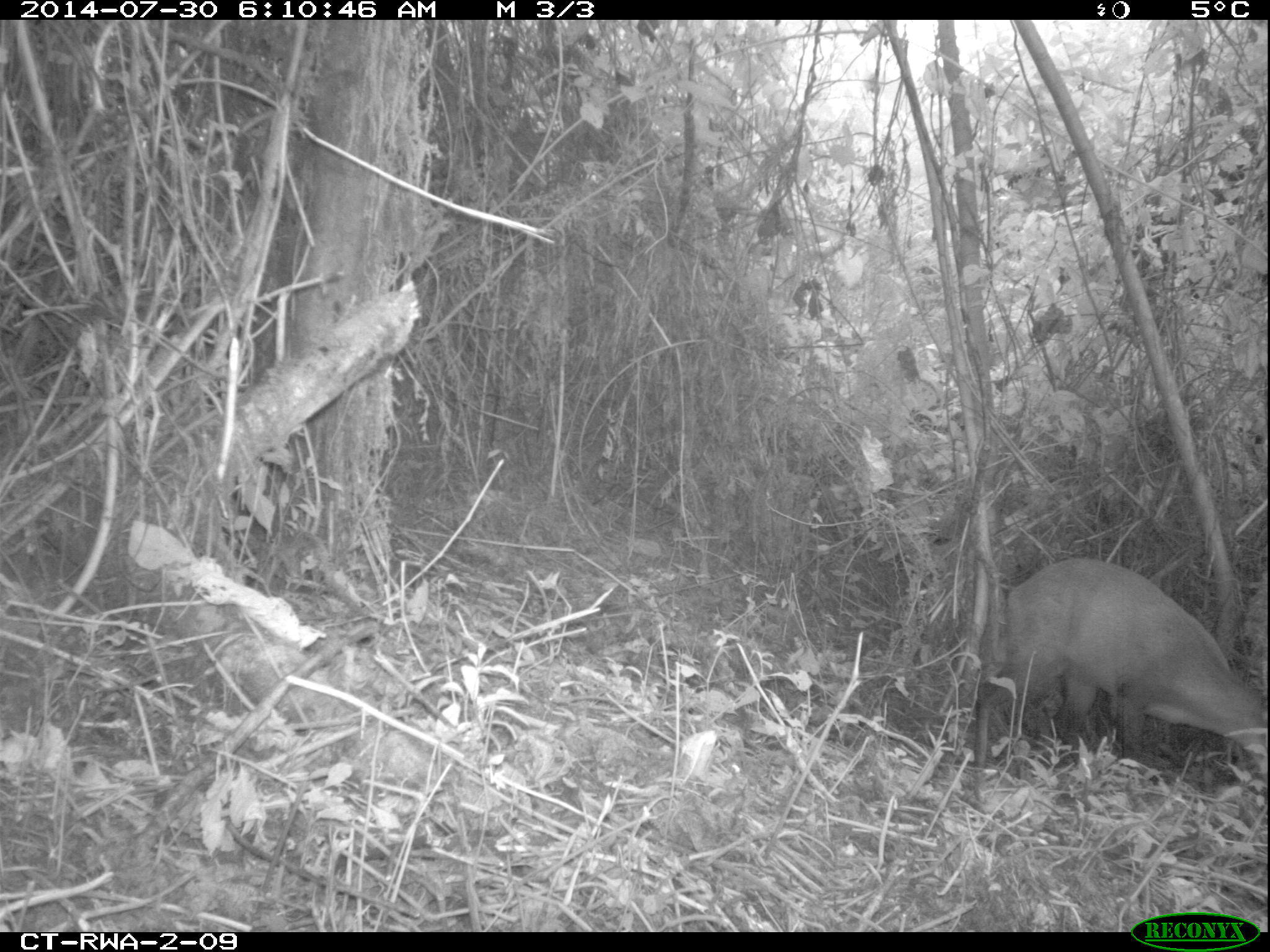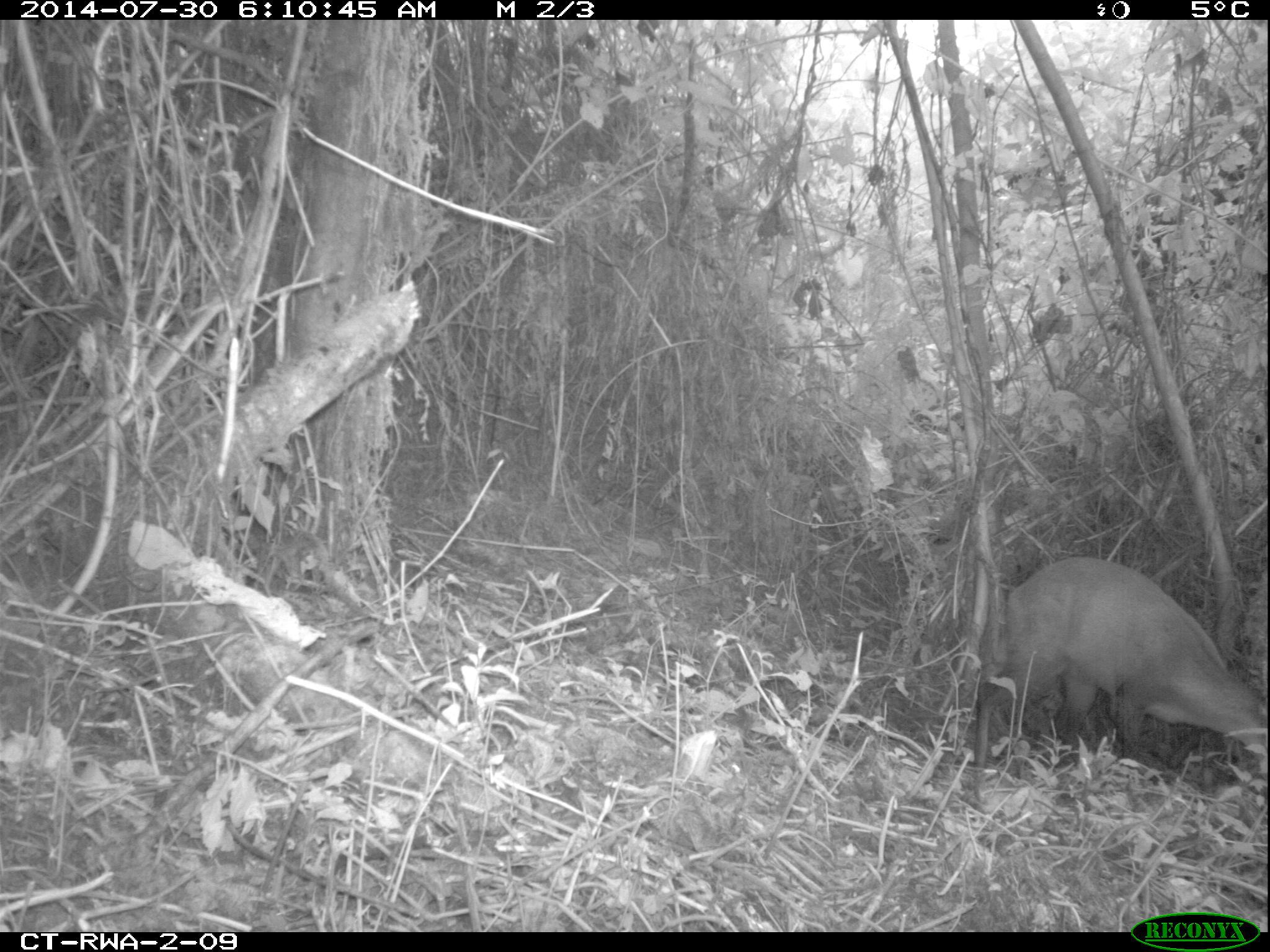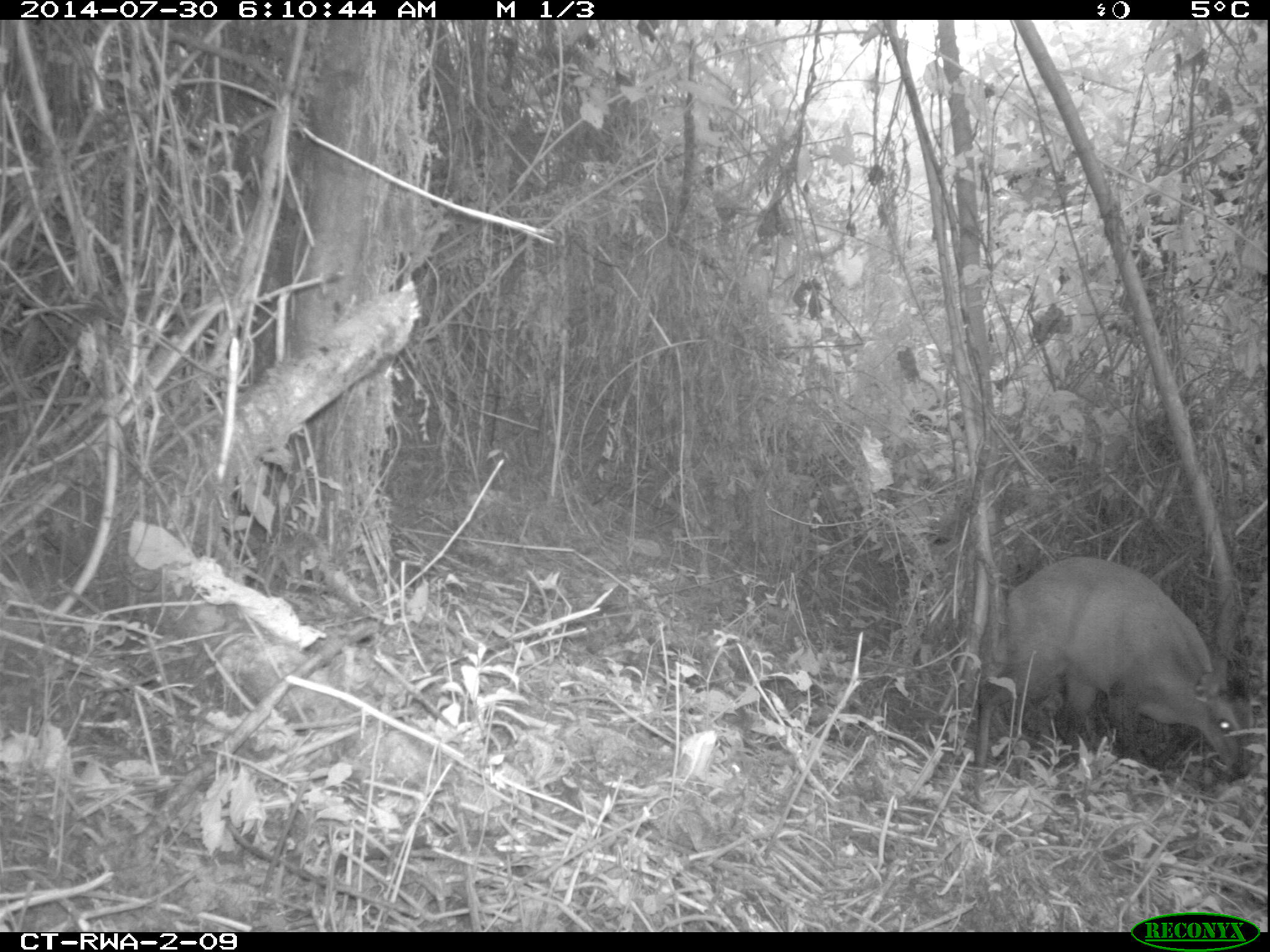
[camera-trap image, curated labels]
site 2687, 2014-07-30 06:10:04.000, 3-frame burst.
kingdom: Animalia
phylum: Chordata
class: Mammalia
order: Artiodactyla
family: Bovidae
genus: Cephalophus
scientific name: Cephalophus nigrifrons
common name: black-fronted duiker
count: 1